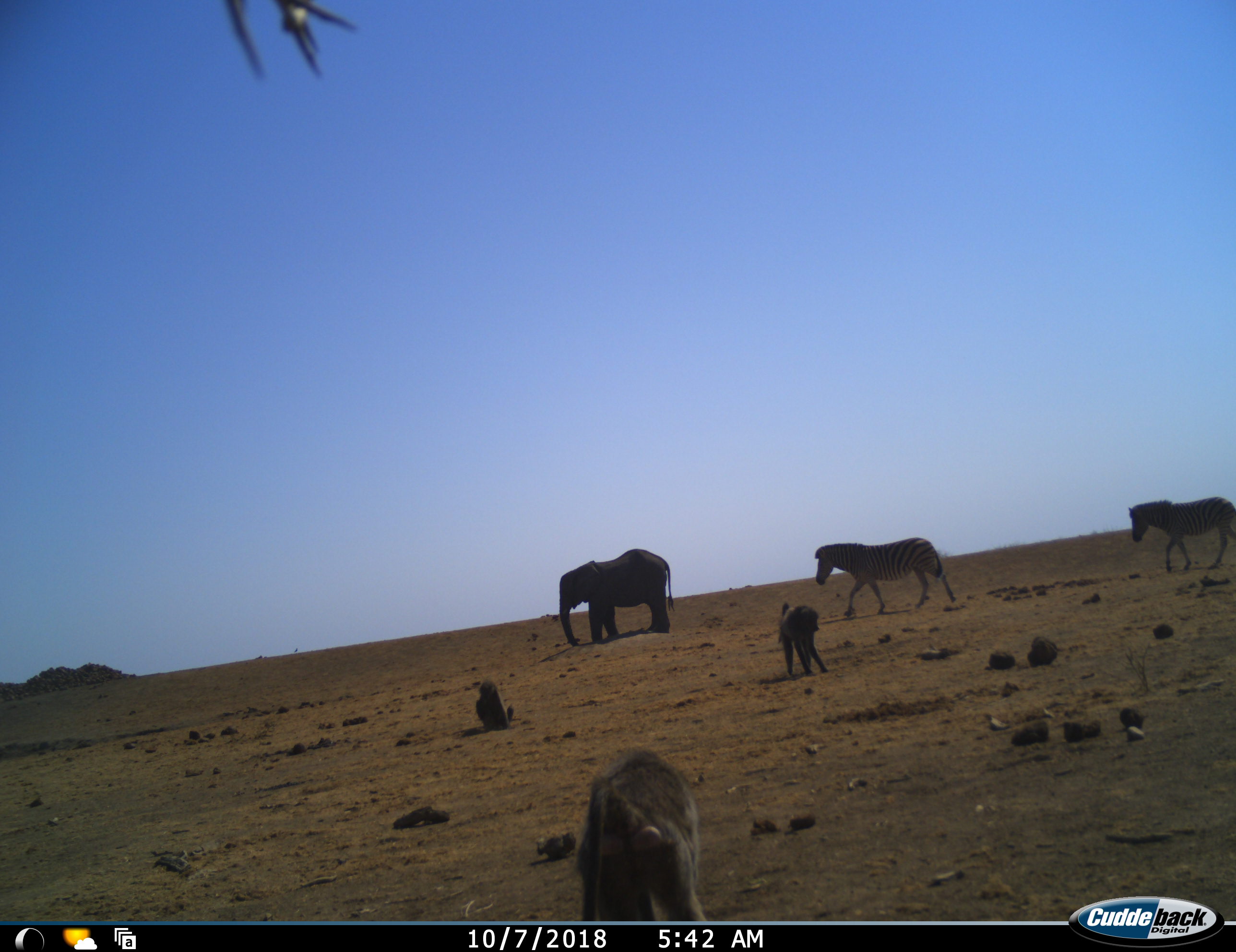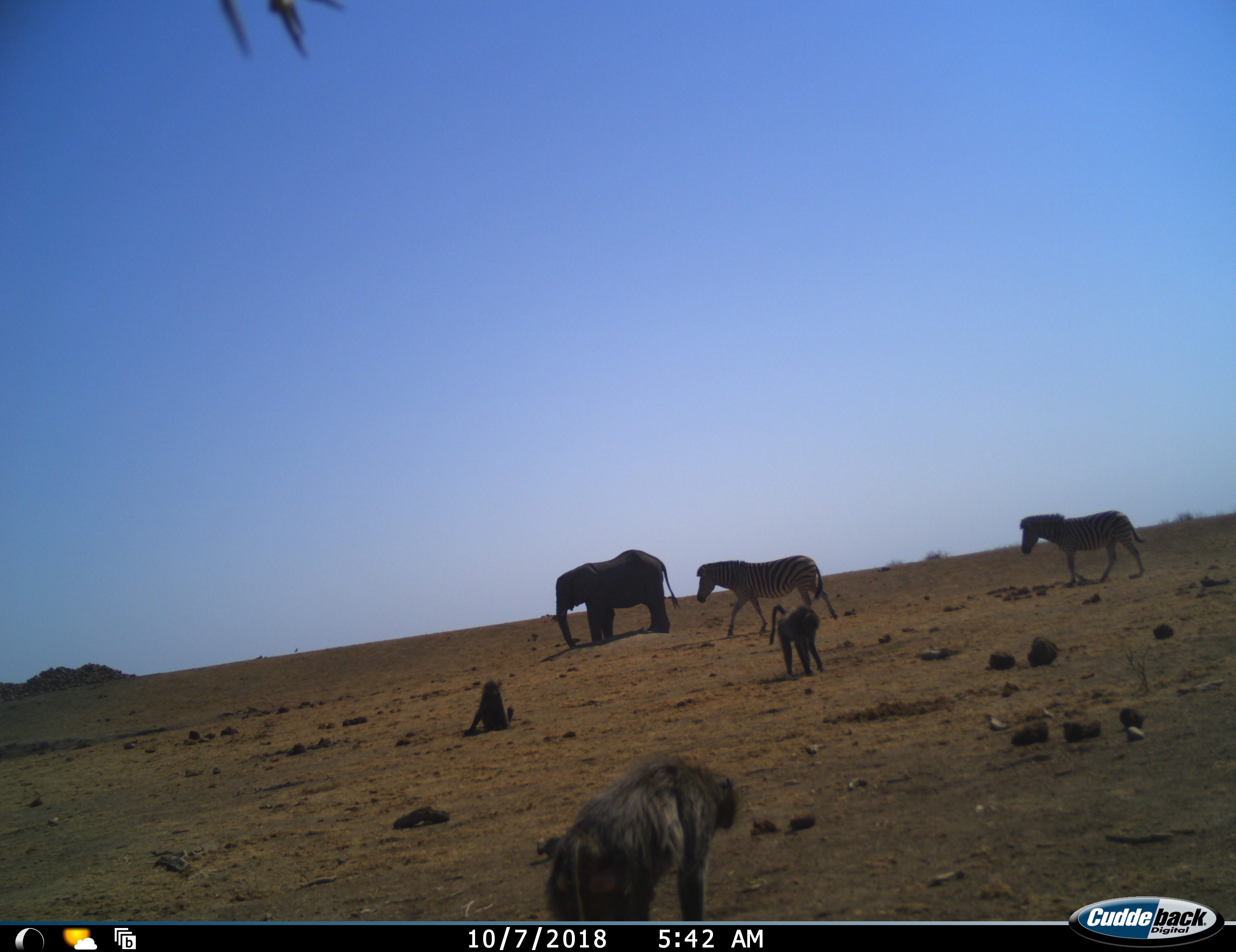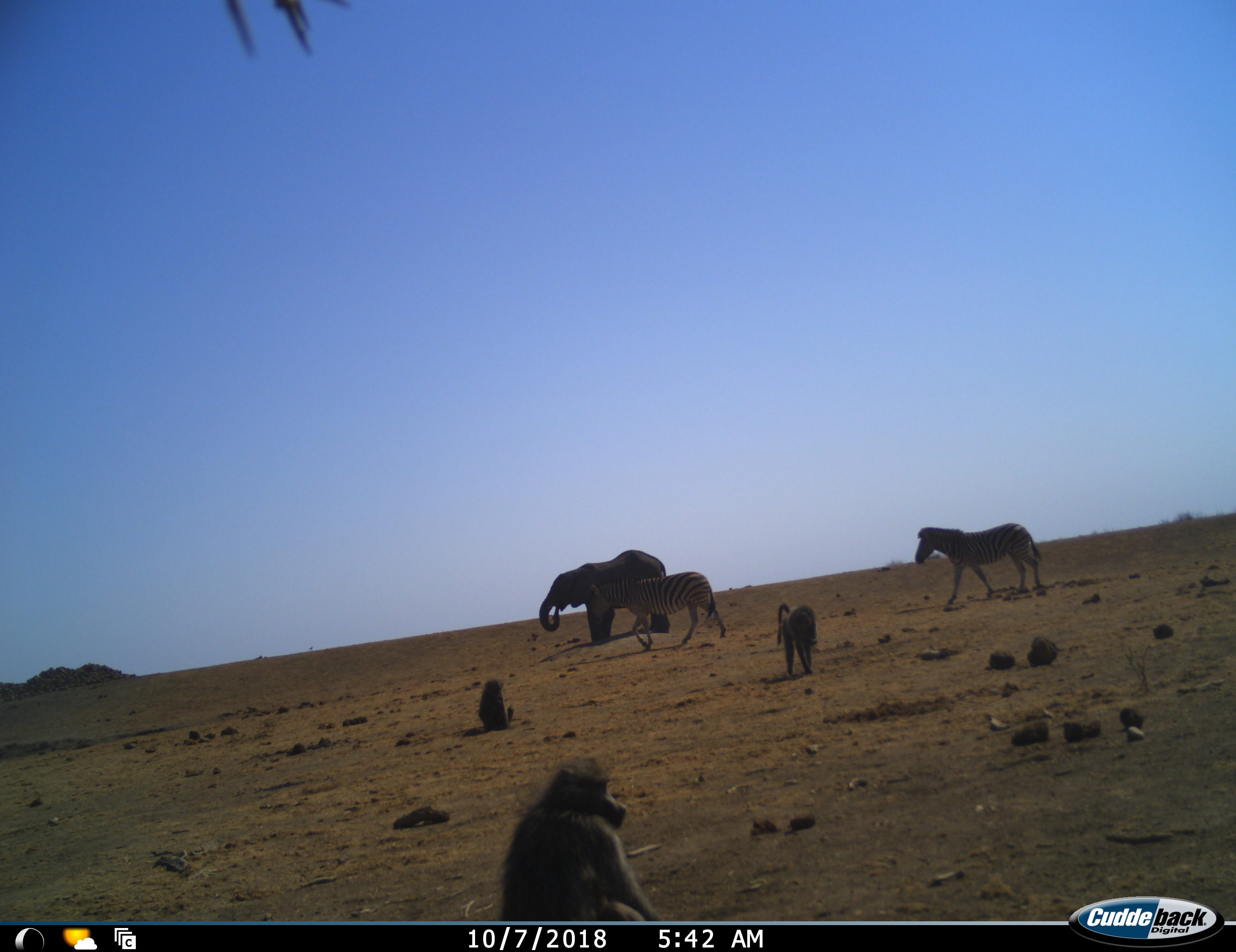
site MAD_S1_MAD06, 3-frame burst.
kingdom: Animalia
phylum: Chordata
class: Mammalia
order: Primates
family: Cercopithecidae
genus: Papio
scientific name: Papio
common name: baboon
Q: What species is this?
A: Baboon (Papio).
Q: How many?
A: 3.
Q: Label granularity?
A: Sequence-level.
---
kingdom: Animalia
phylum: Chordata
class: Mammalia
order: Proboscidea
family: Elephantidae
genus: Loxodonta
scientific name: Loxodonta africana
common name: african bush elephant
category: elephant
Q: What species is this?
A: Elephant (african bush elephant) (Loxodonta africana).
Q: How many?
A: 1.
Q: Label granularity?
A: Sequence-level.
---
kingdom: Animalia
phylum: Chordata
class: Mammalia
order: Perissodactyla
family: Equidae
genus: Equus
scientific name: Equus quagga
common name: plains zebra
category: zebraplains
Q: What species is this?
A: Zebraplains (plains zebra) (Equus quagga).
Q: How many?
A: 2.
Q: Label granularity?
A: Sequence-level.